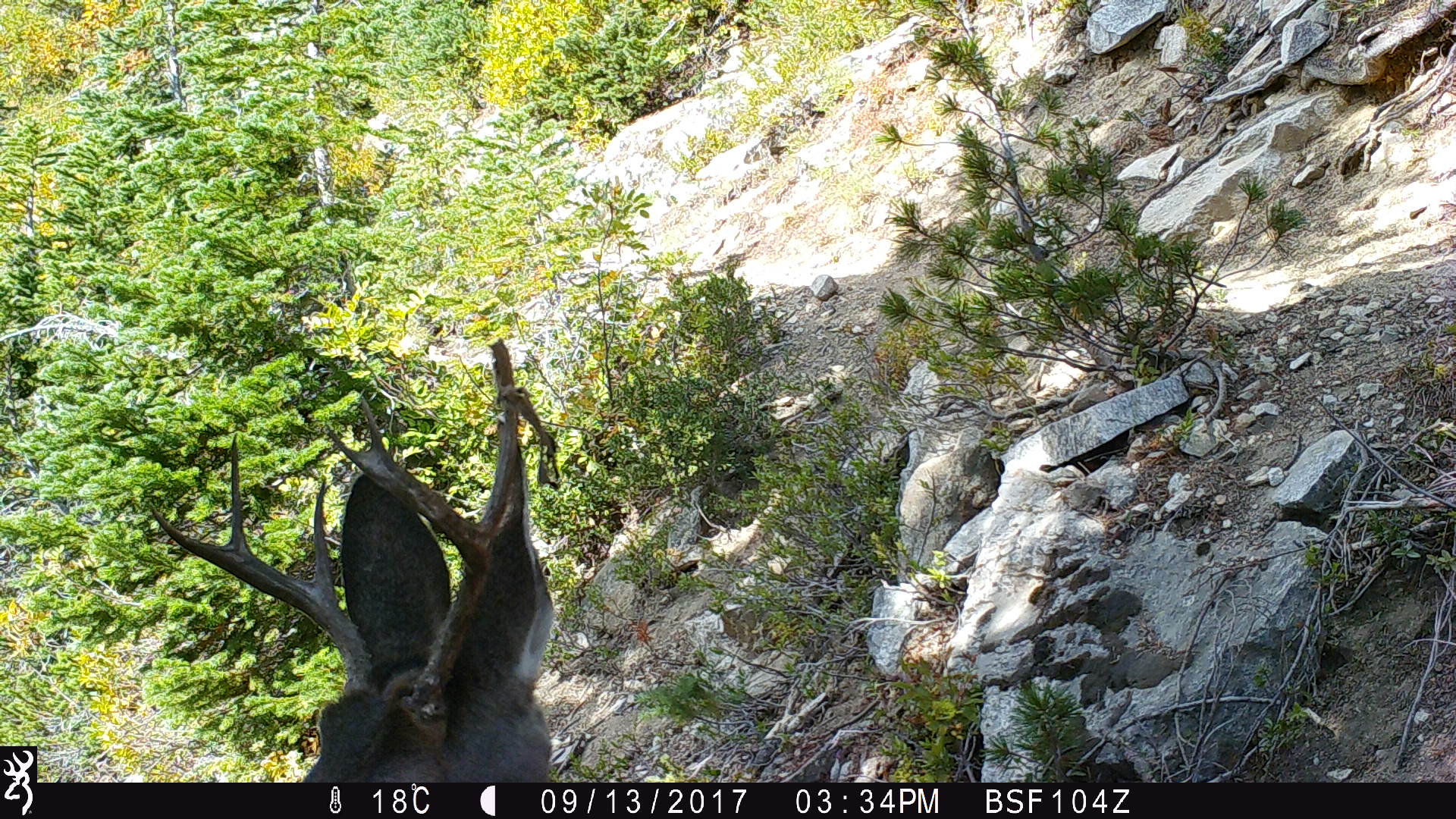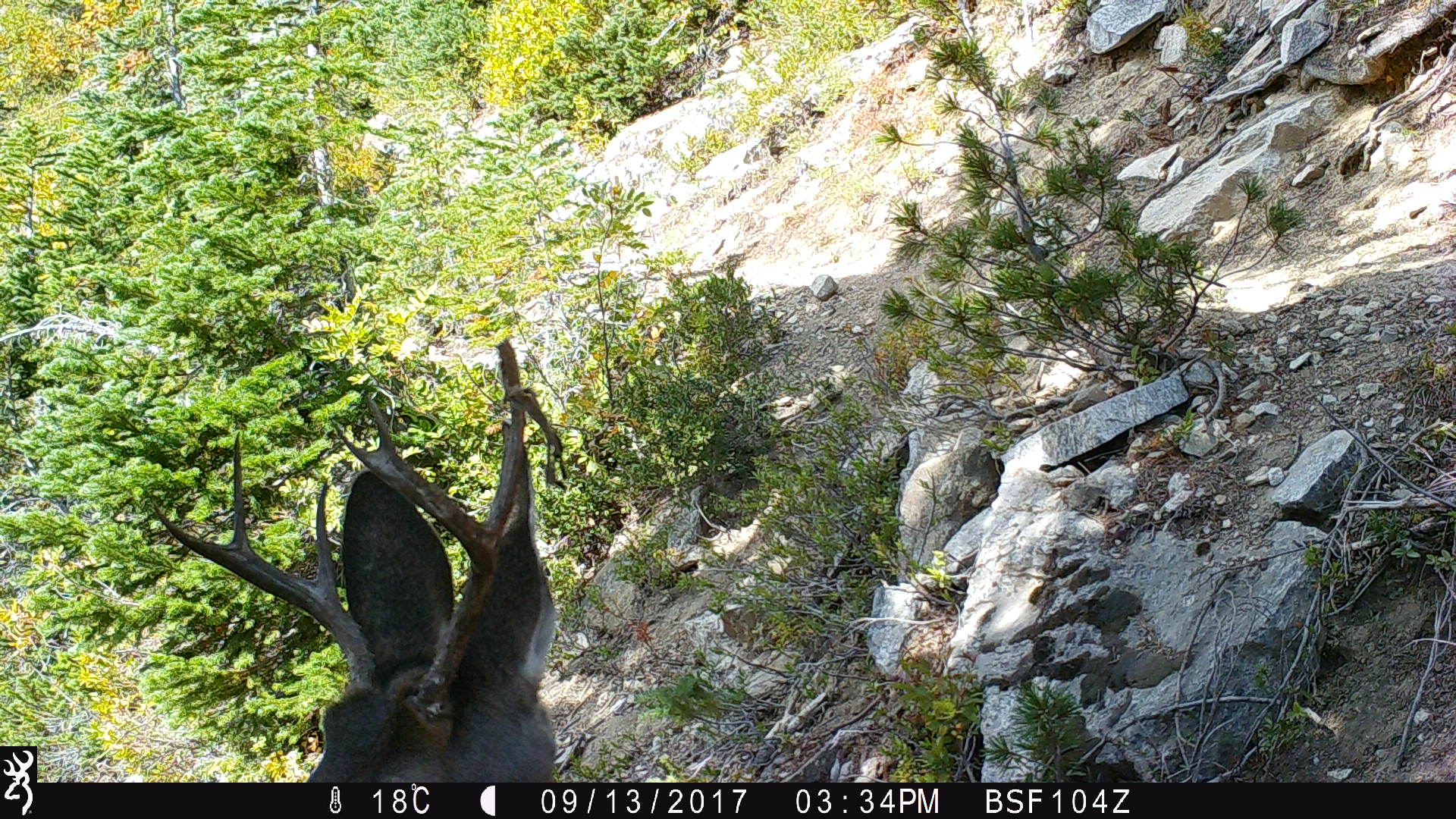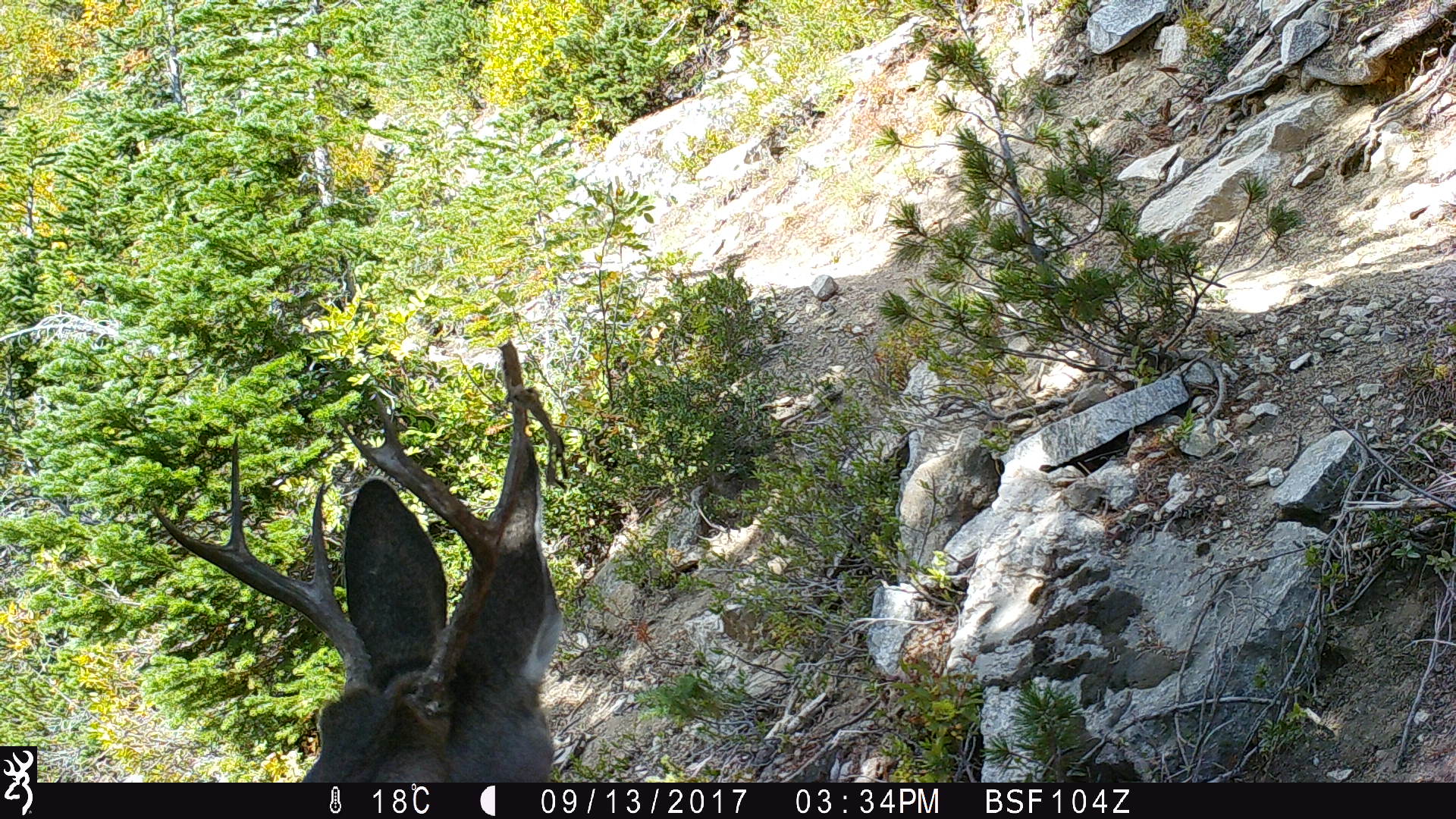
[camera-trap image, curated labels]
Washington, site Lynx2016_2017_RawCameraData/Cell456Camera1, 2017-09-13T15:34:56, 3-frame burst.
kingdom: Animalia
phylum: Chordata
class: Mammalia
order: Artiodactyla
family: Cervidae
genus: Odocoileus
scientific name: Odocoileus hemionus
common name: mule deer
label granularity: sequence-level